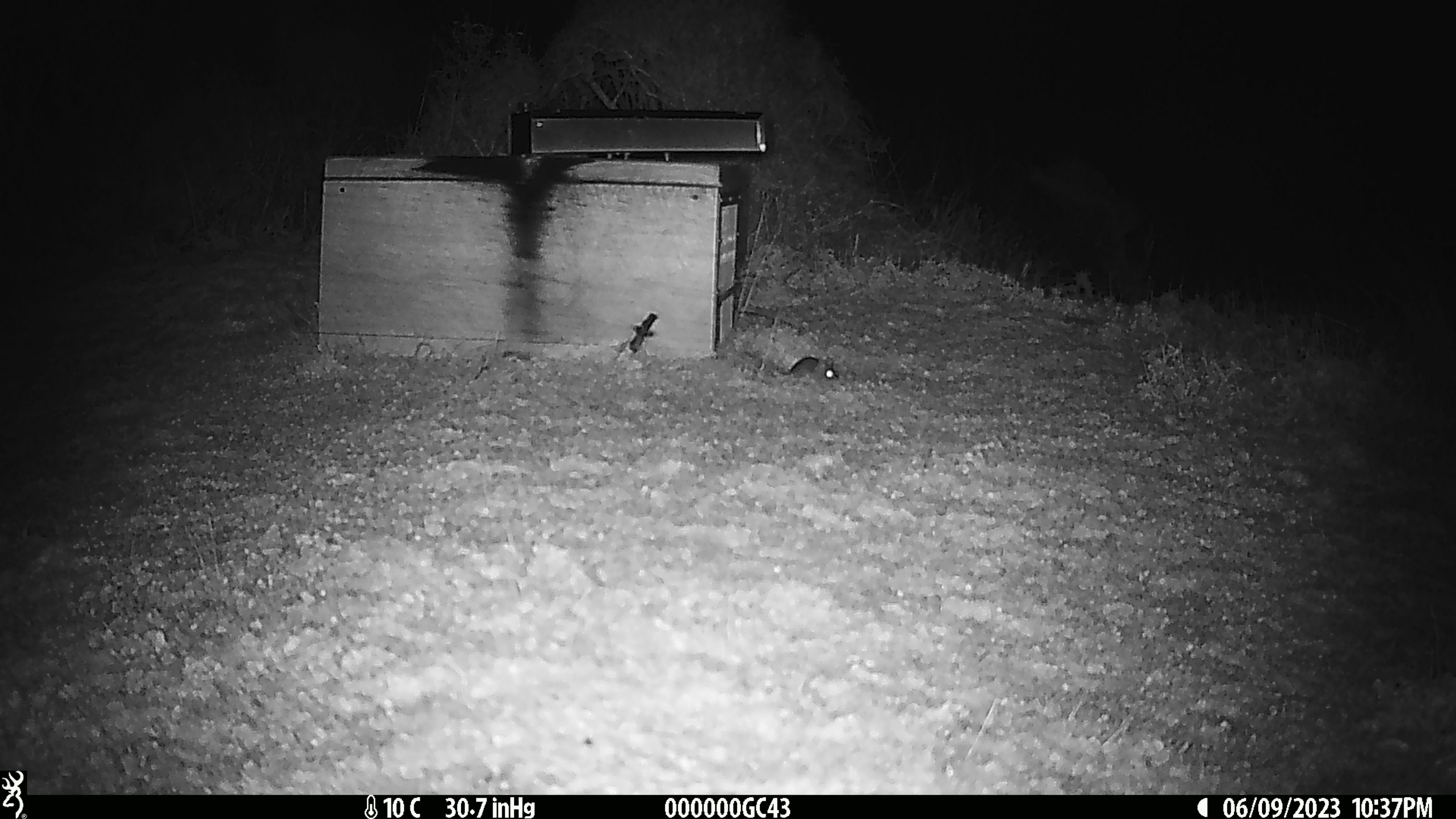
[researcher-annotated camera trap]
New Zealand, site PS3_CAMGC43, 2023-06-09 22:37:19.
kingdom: Animalia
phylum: Chordata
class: Mammalia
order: Rodentia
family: Muridae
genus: Mus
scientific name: Mus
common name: mouse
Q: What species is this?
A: Mouse (Mus).